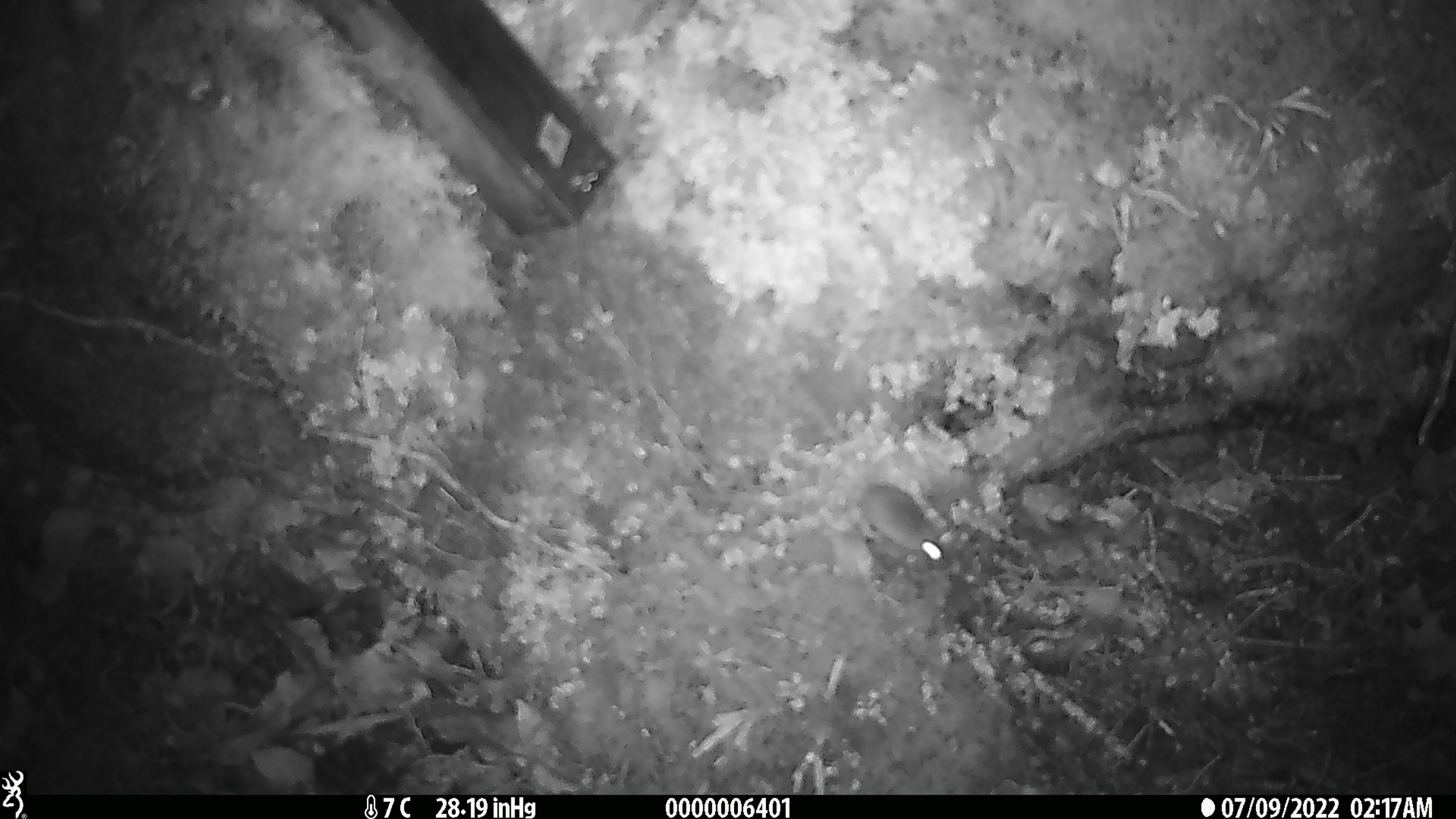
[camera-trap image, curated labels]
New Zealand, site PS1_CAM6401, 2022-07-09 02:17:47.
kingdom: Animalia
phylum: Chordata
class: Mammalia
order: Rodentia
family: Muridae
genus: Mus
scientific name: Mus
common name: mouse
Mouse (Mus).